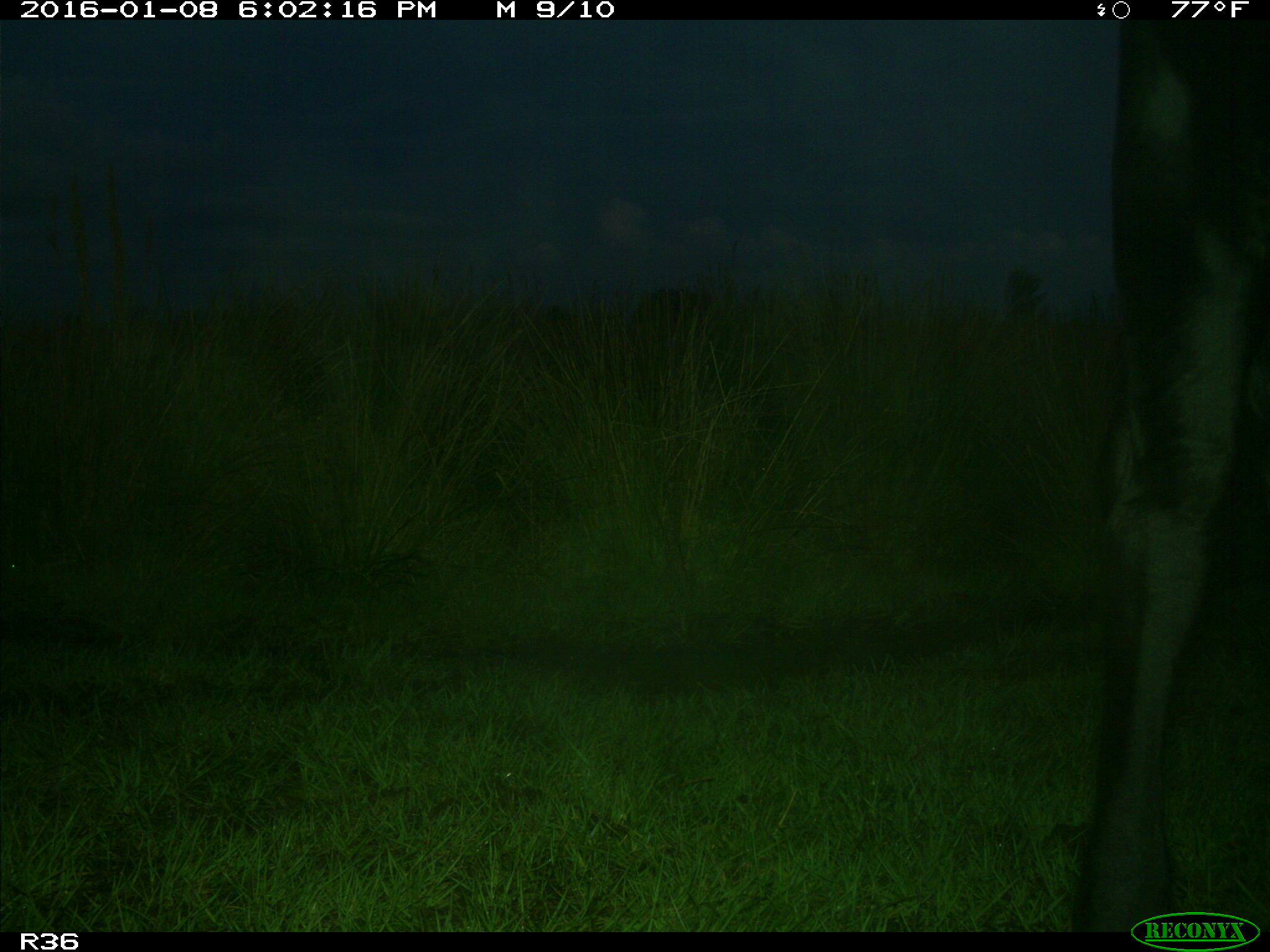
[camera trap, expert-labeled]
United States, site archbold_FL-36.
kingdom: Animalia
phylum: Chordata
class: Mammalia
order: Artiodactyla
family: Bovidae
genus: Bos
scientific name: Bos taurus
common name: domestic cow